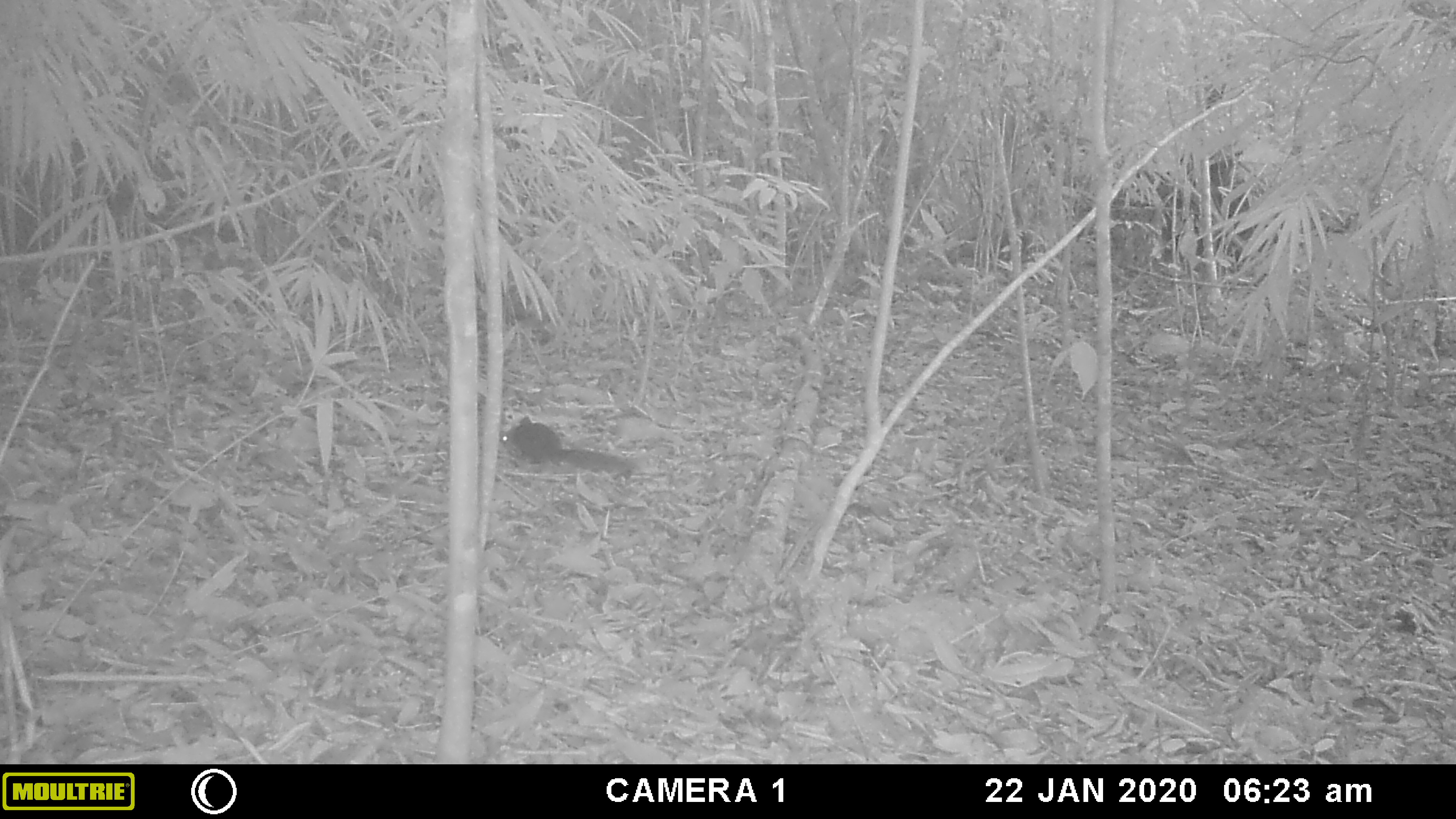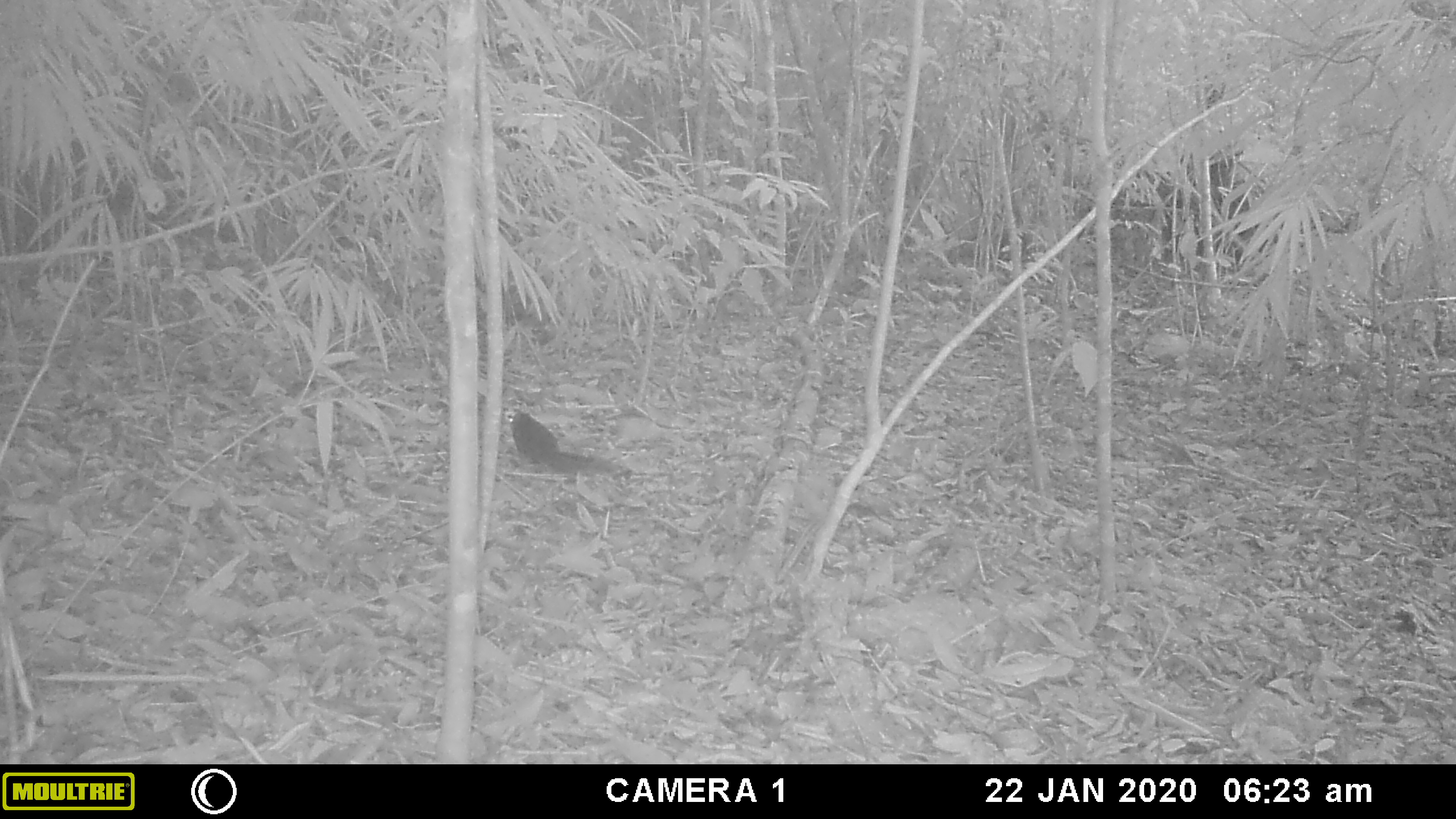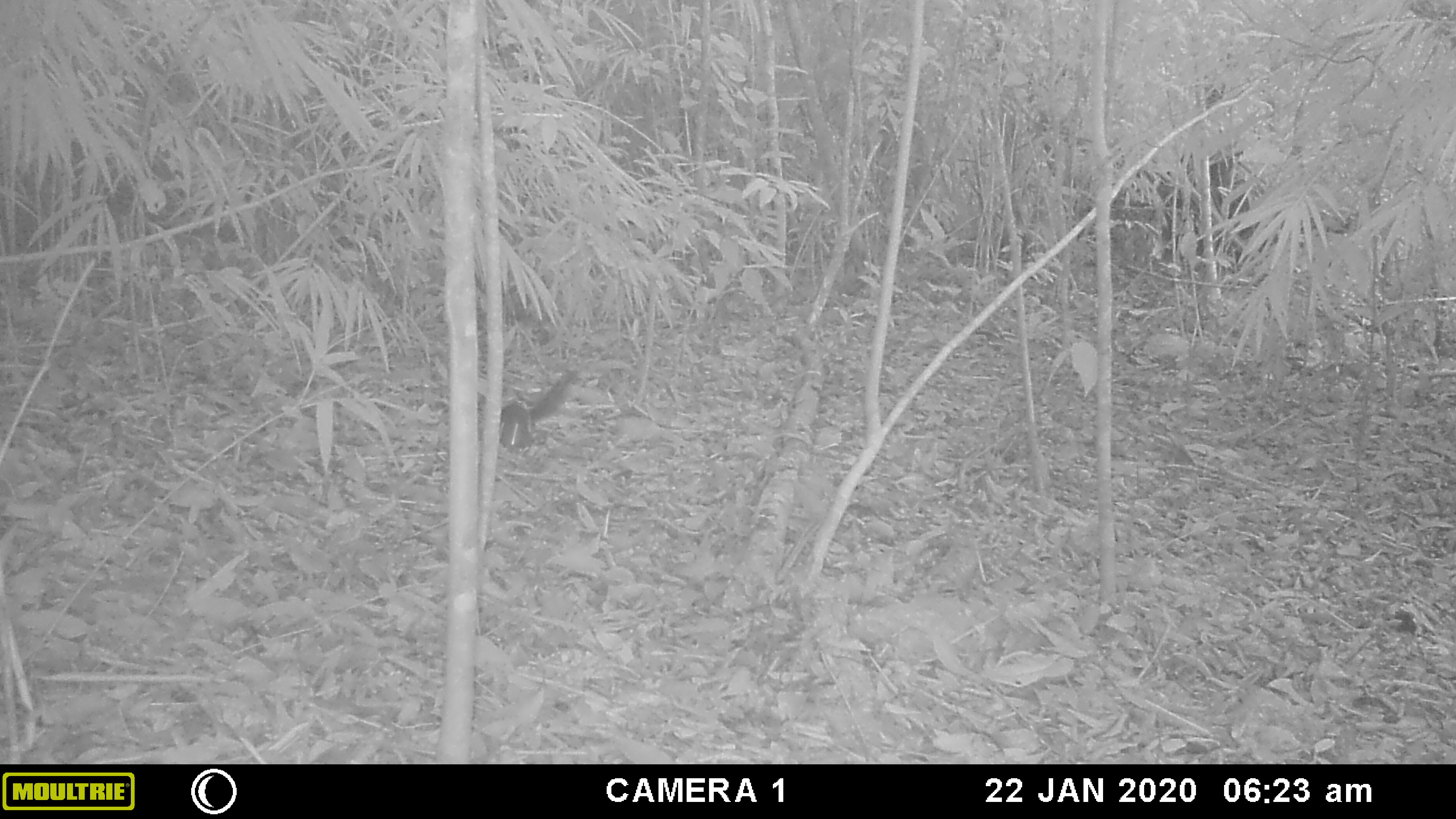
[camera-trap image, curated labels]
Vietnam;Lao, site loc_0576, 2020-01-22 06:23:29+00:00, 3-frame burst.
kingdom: Animalia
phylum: Chordata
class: Mammalia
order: Rodentia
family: Sciuridae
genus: Sciurus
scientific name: Sciurus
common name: squirrel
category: unidentified squirrel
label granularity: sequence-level